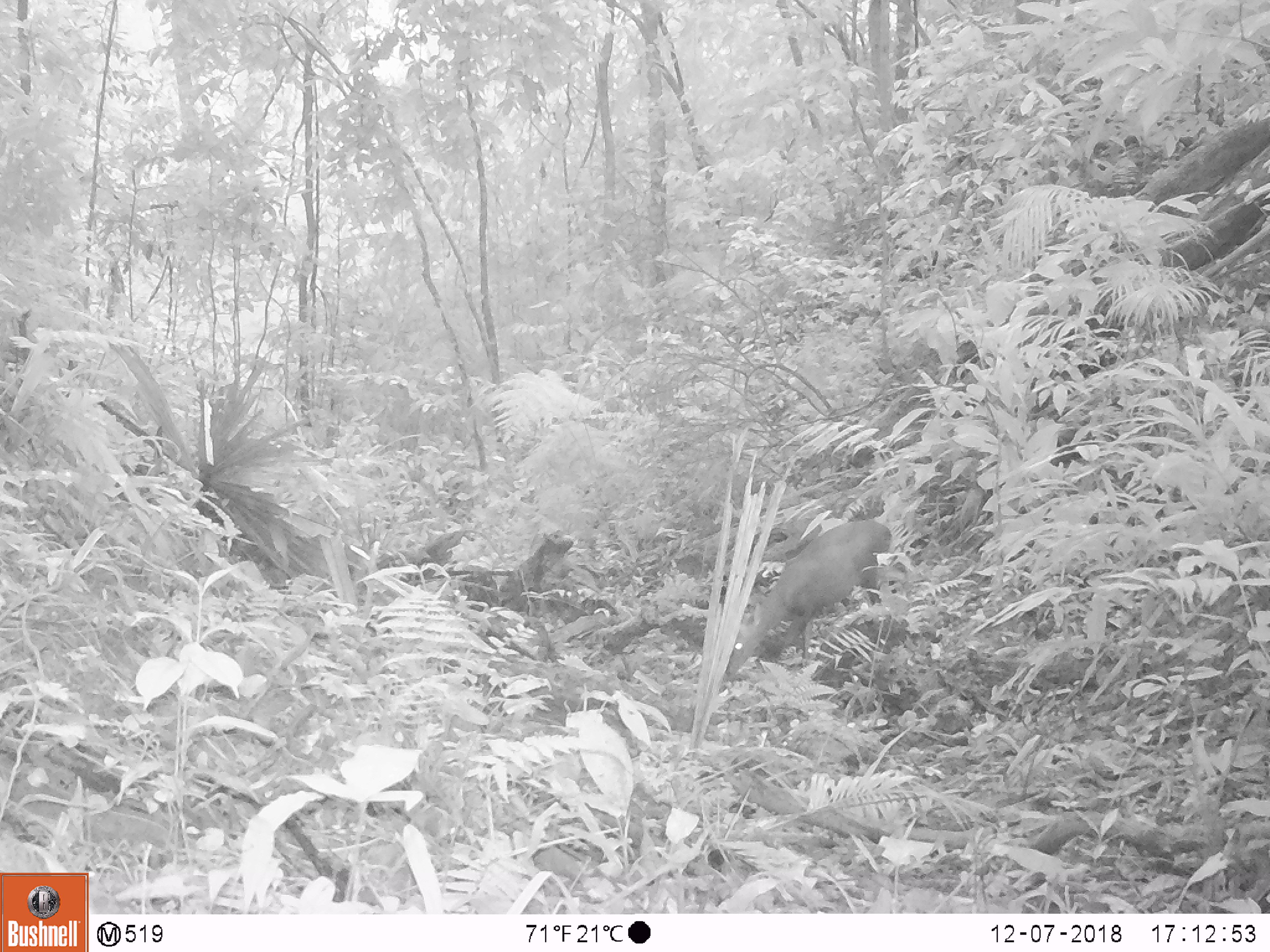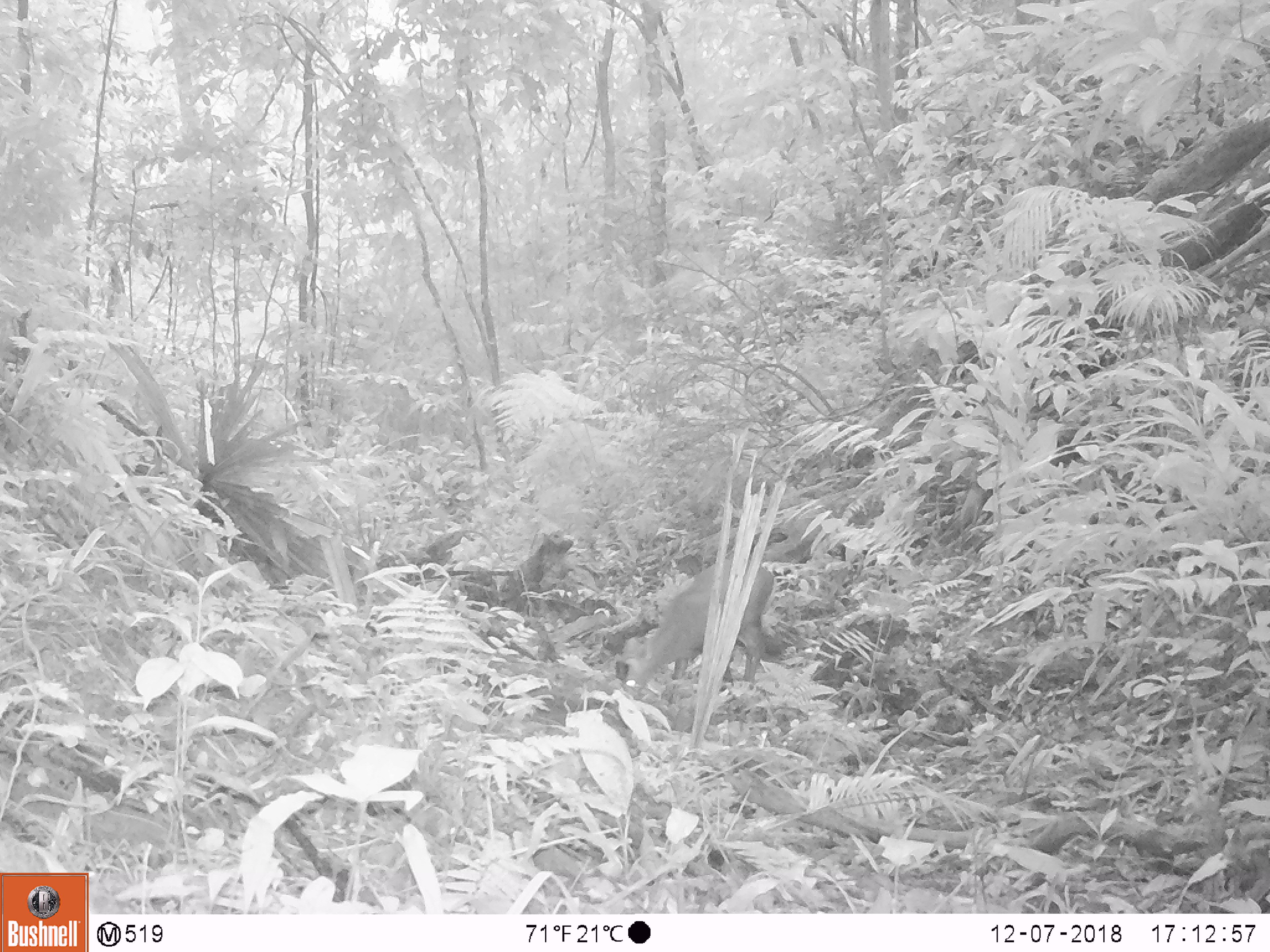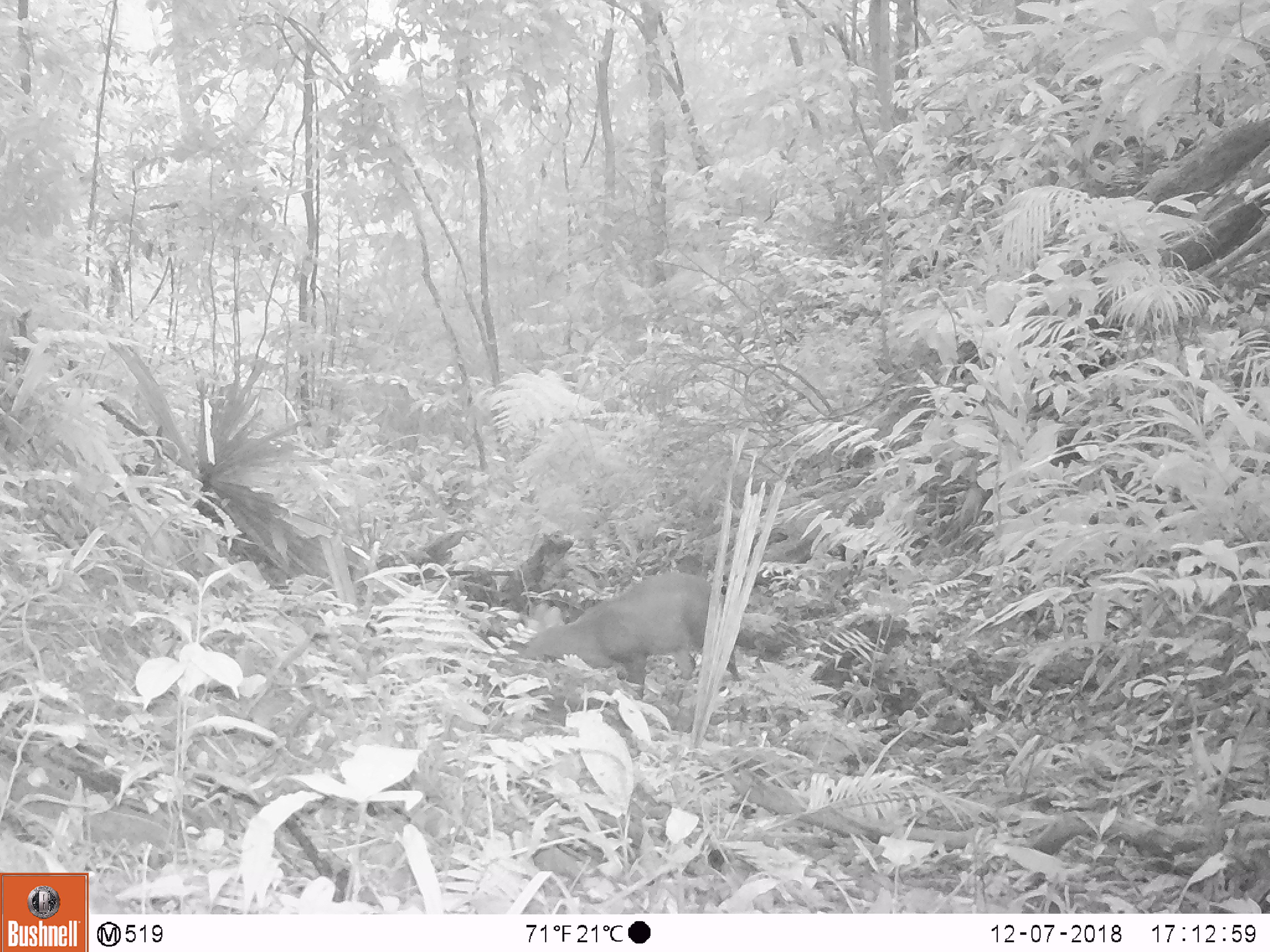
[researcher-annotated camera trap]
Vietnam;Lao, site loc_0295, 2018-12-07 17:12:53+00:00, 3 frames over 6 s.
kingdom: Animalia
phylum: Chordata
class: Mammalia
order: Artiodactyla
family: Cervidae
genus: Muntiacus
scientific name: Muntiacus rooseveltorum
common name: roosevelt's muntjac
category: roosevelts muntjac group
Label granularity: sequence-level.